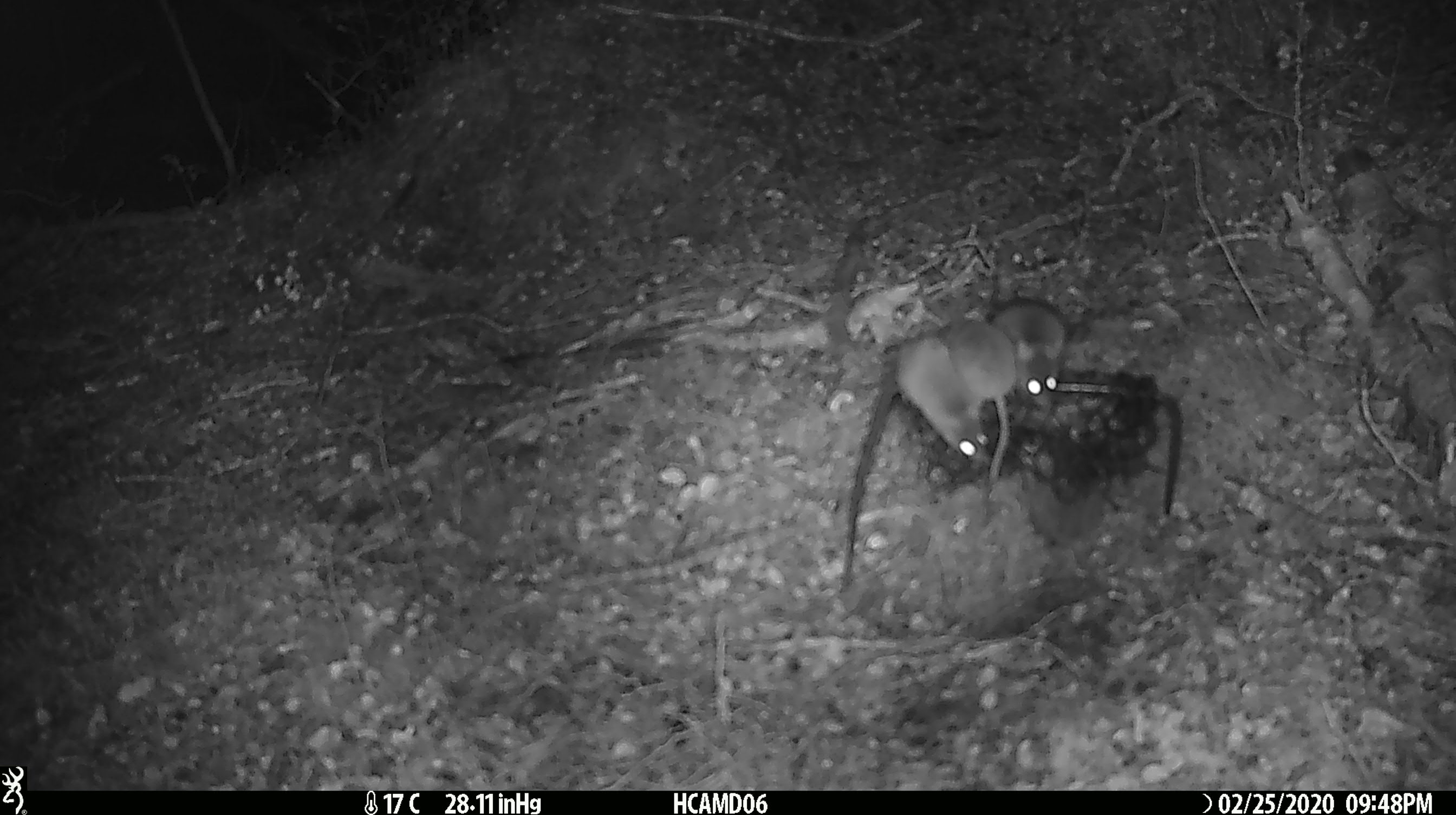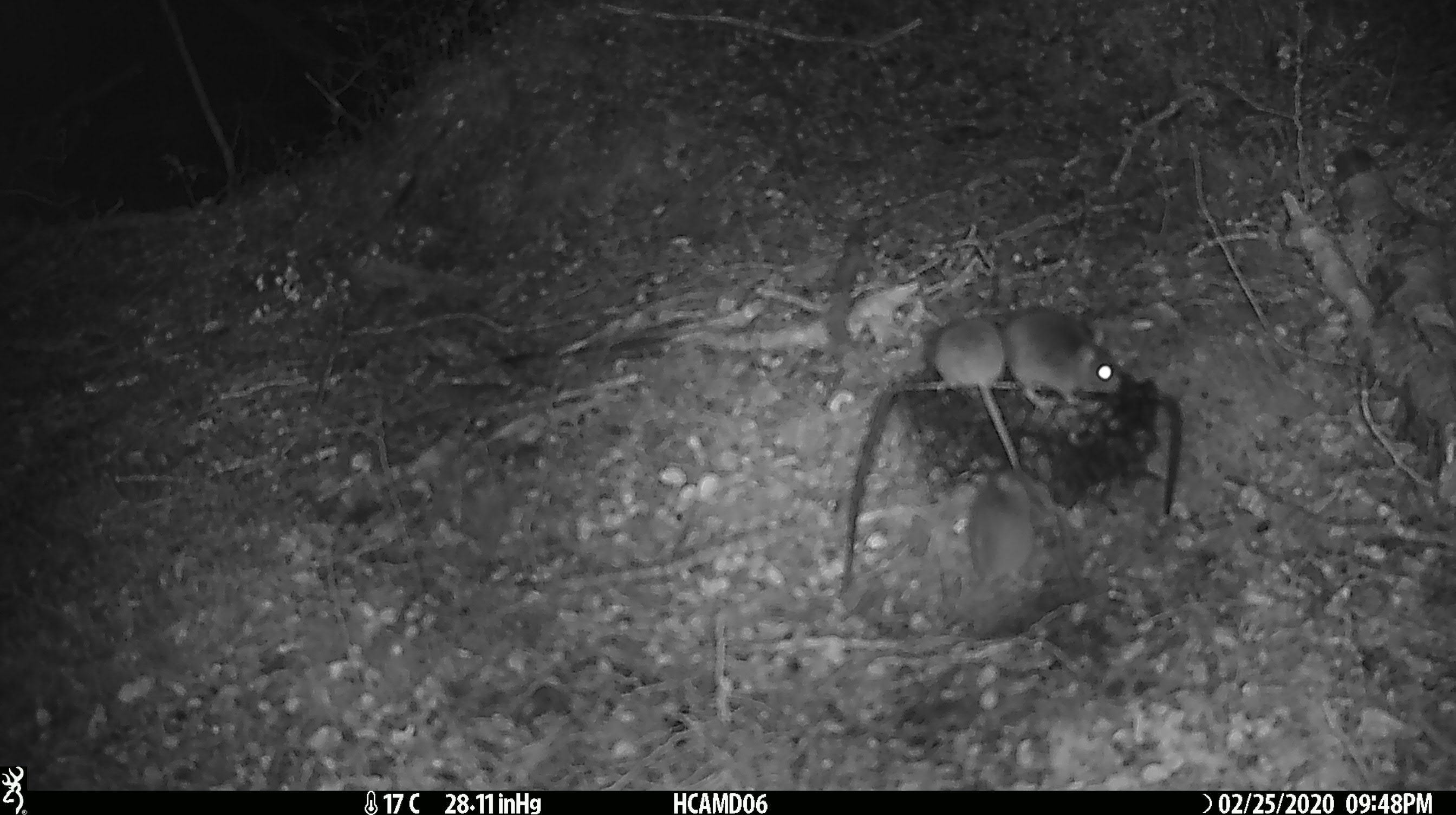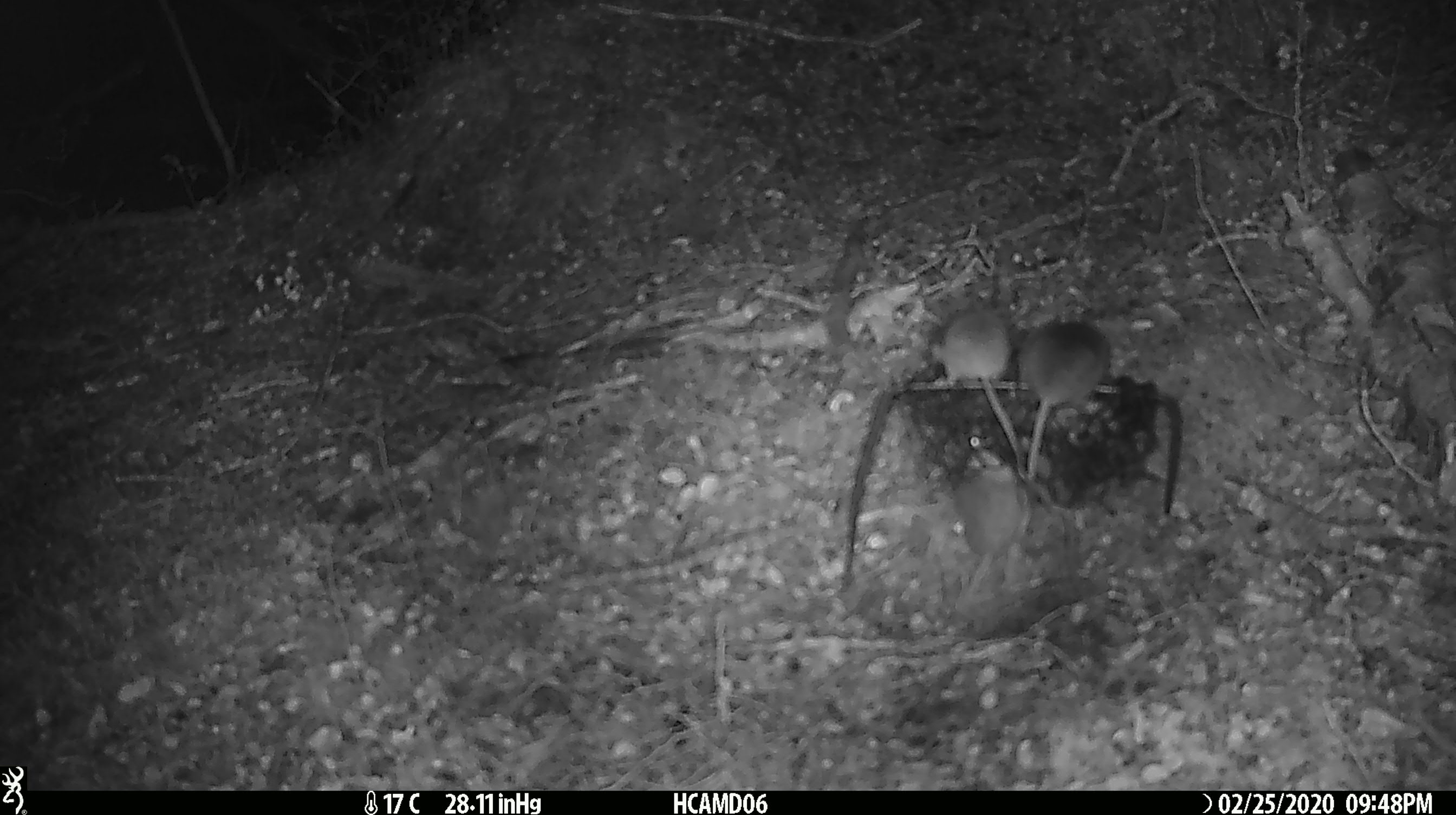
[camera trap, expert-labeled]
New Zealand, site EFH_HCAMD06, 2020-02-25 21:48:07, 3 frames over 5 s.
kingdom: Animalia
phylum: Chordata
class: Mammalia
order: Rodentia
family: Muridae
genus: Mus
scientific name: Mus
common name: mouse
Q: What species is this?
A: Mouse (Mus).